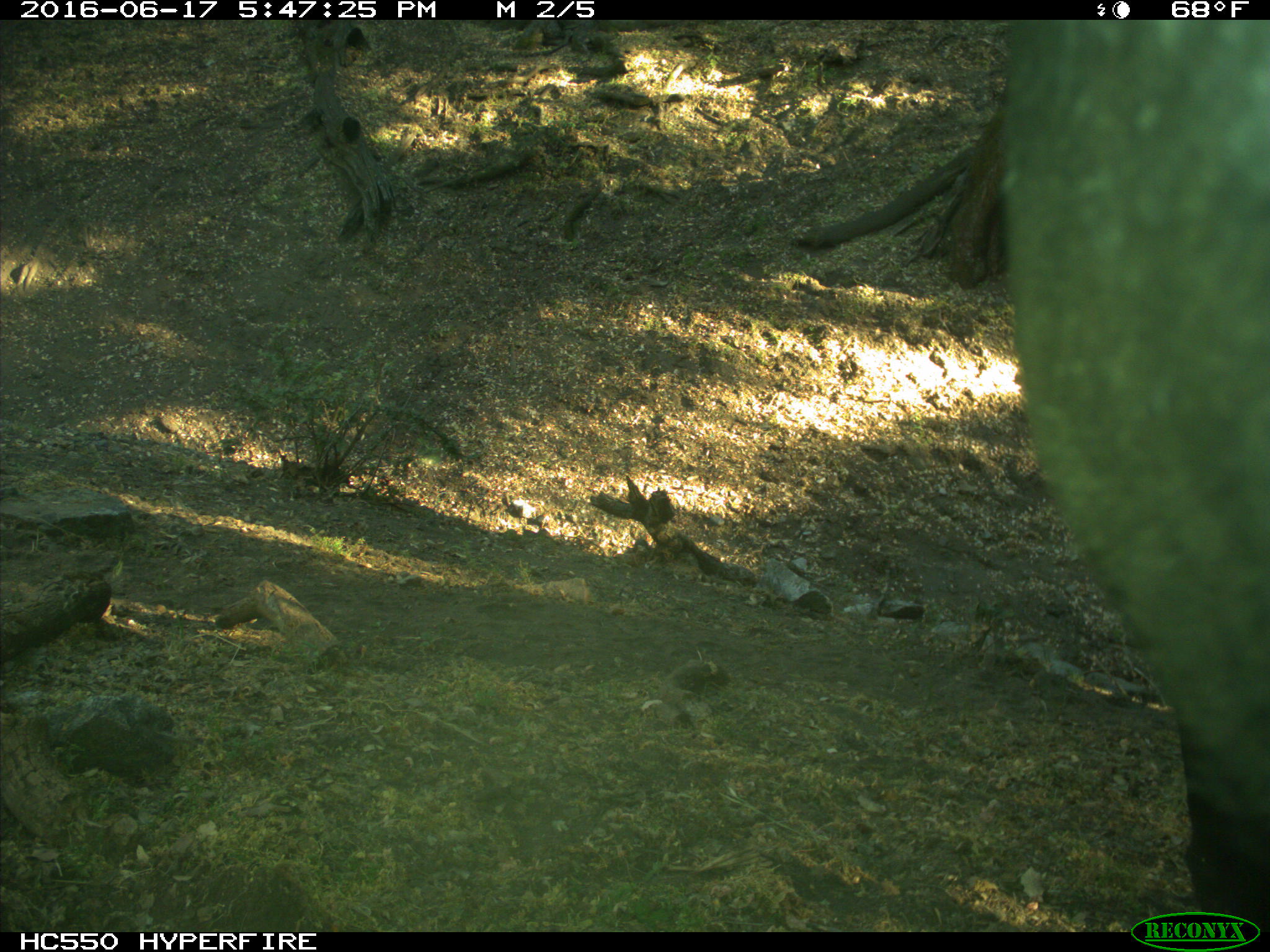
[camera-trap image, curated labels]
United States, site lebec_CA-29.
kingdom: Animalia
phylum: Chordata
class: Mammalia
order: Artiodactyla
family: Bovidae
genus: Bos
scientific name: Bos taurus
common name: domestic cow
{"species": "Bos taurus (domestic cow)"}